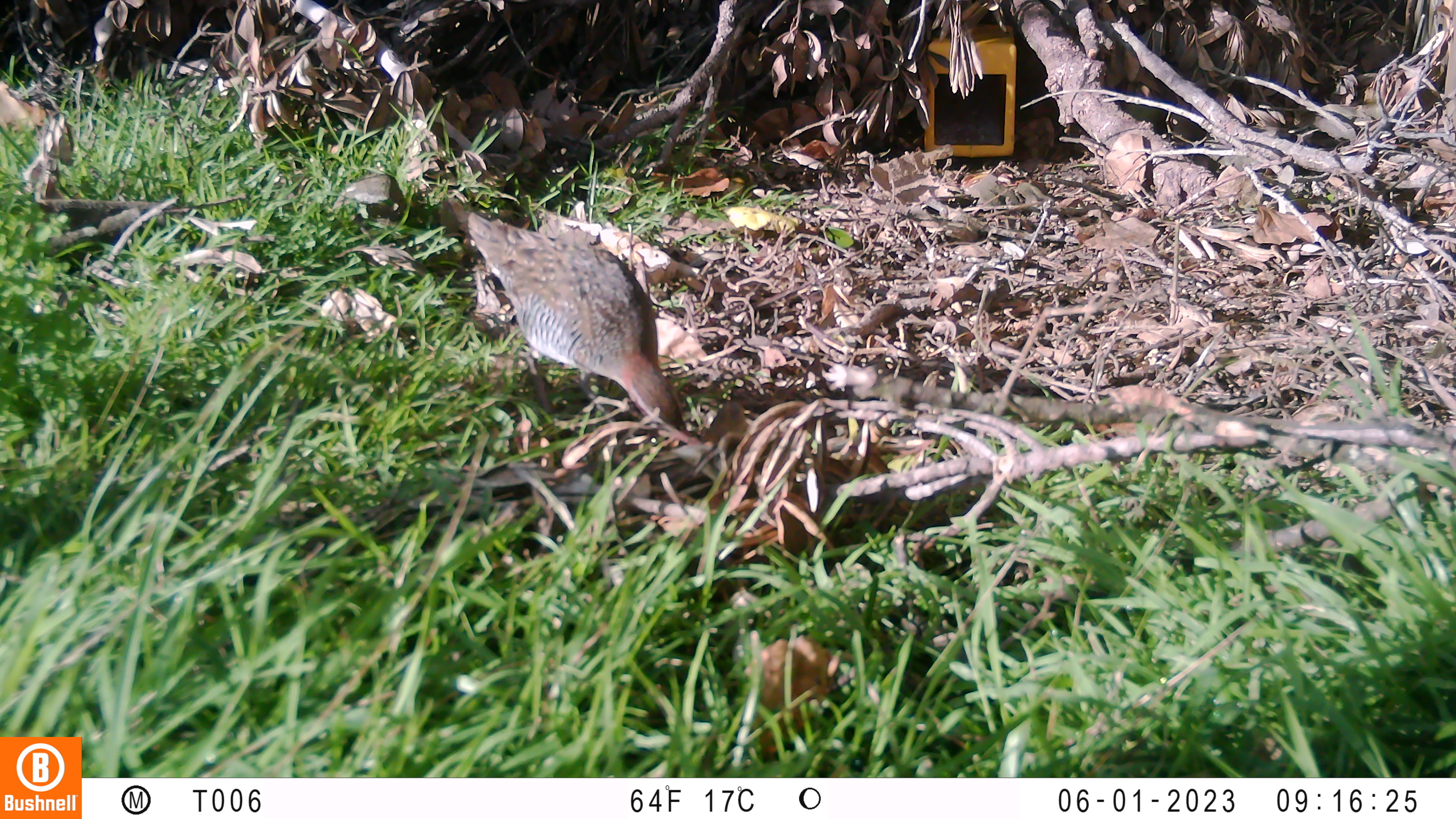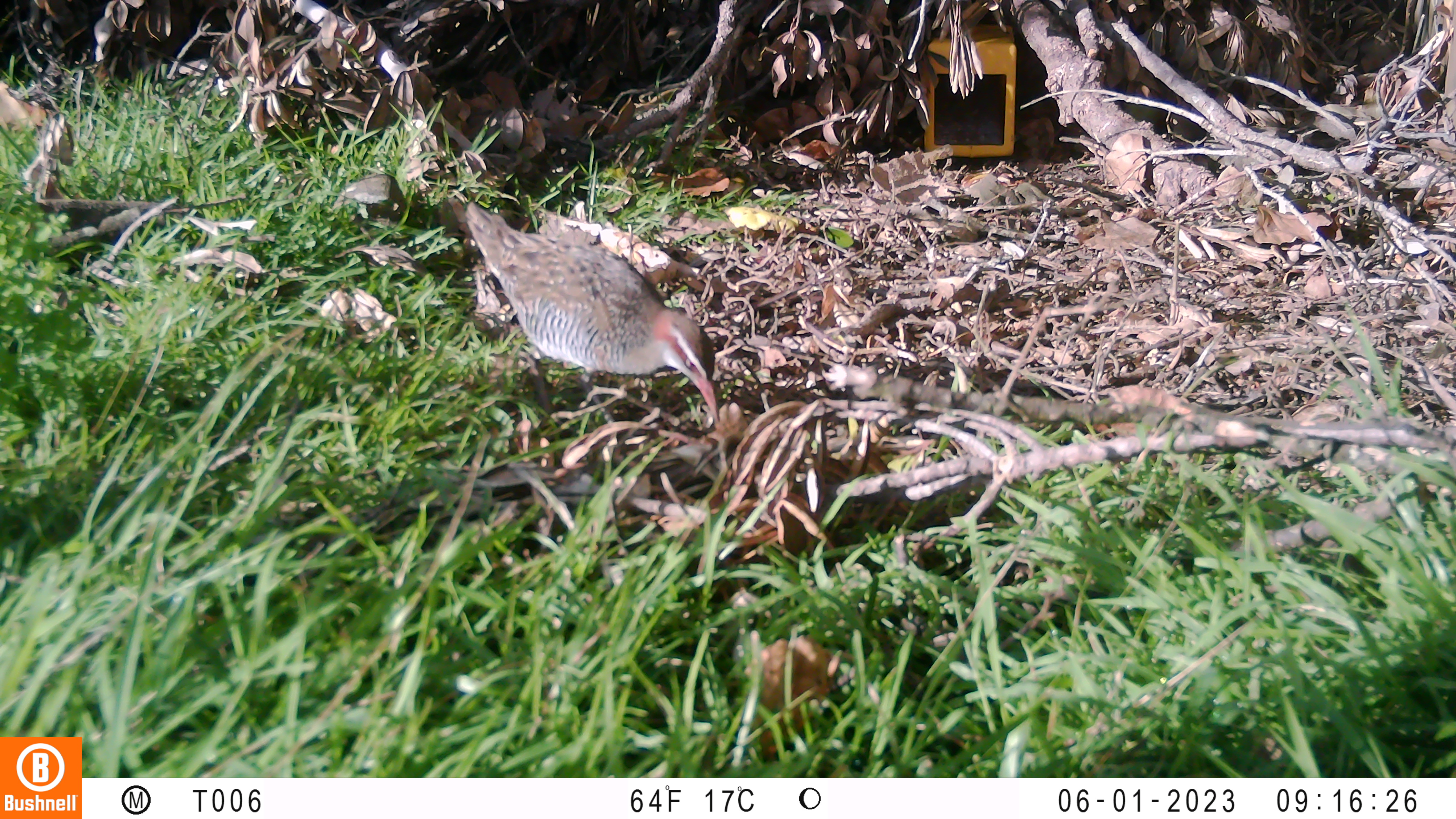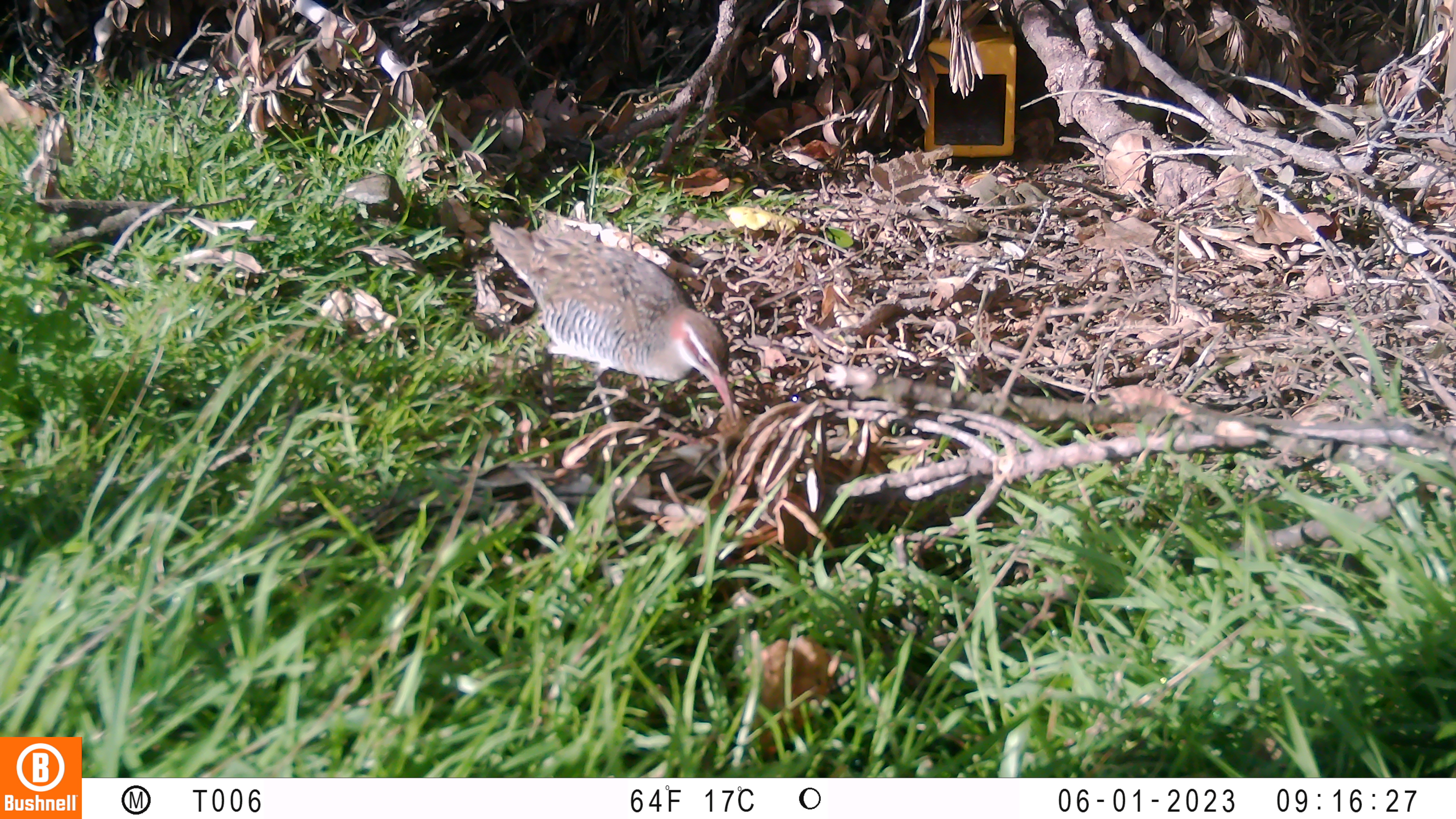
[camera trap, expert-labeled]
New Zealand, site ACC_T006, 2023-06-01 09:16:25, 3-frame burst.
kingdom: Animalia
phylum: Chordata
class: Aves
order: Gruiformes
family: Rallidae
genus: Gallirallus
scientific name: Gallirallus philippensis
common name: buff-banded rail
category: banded rail